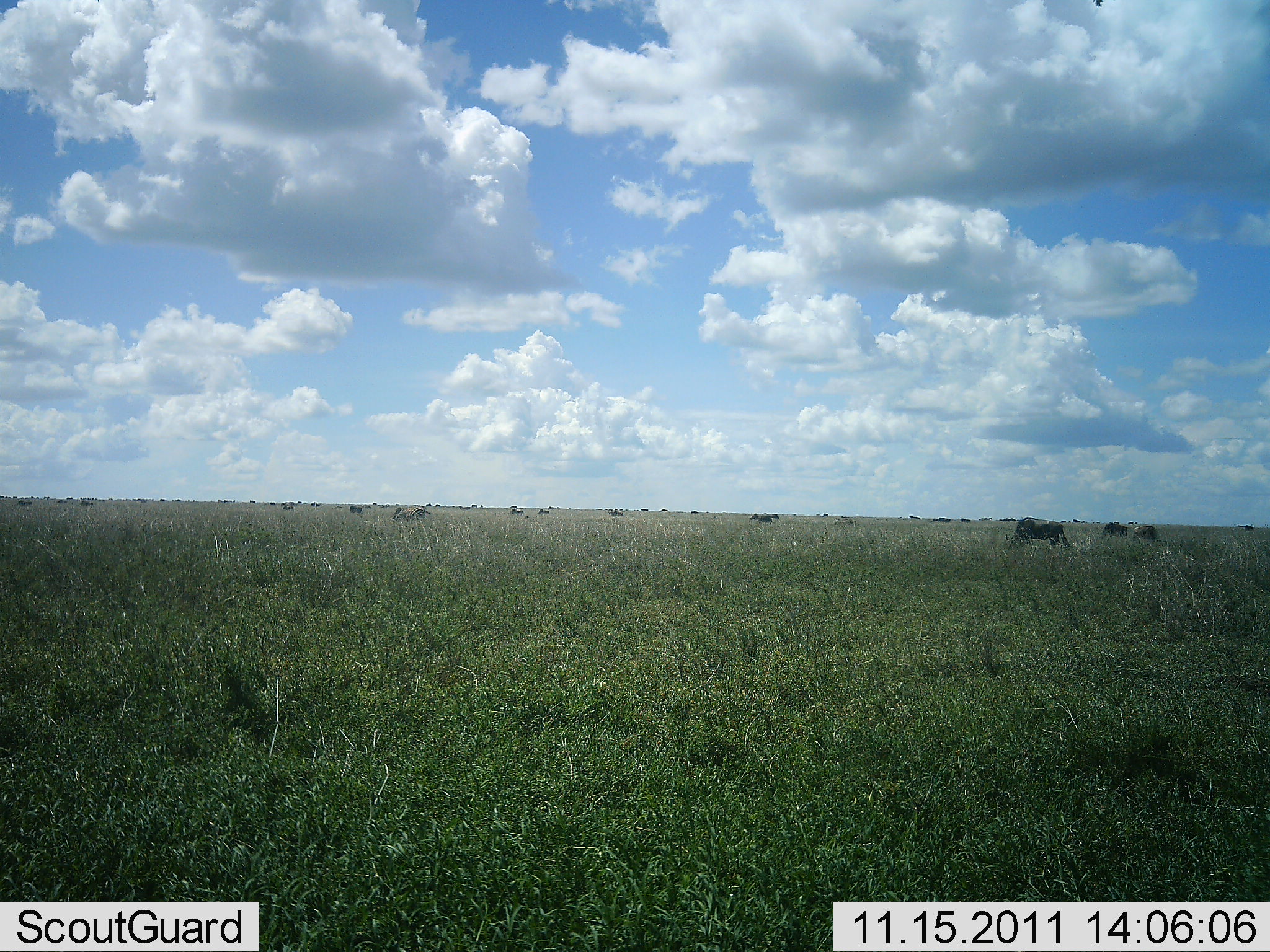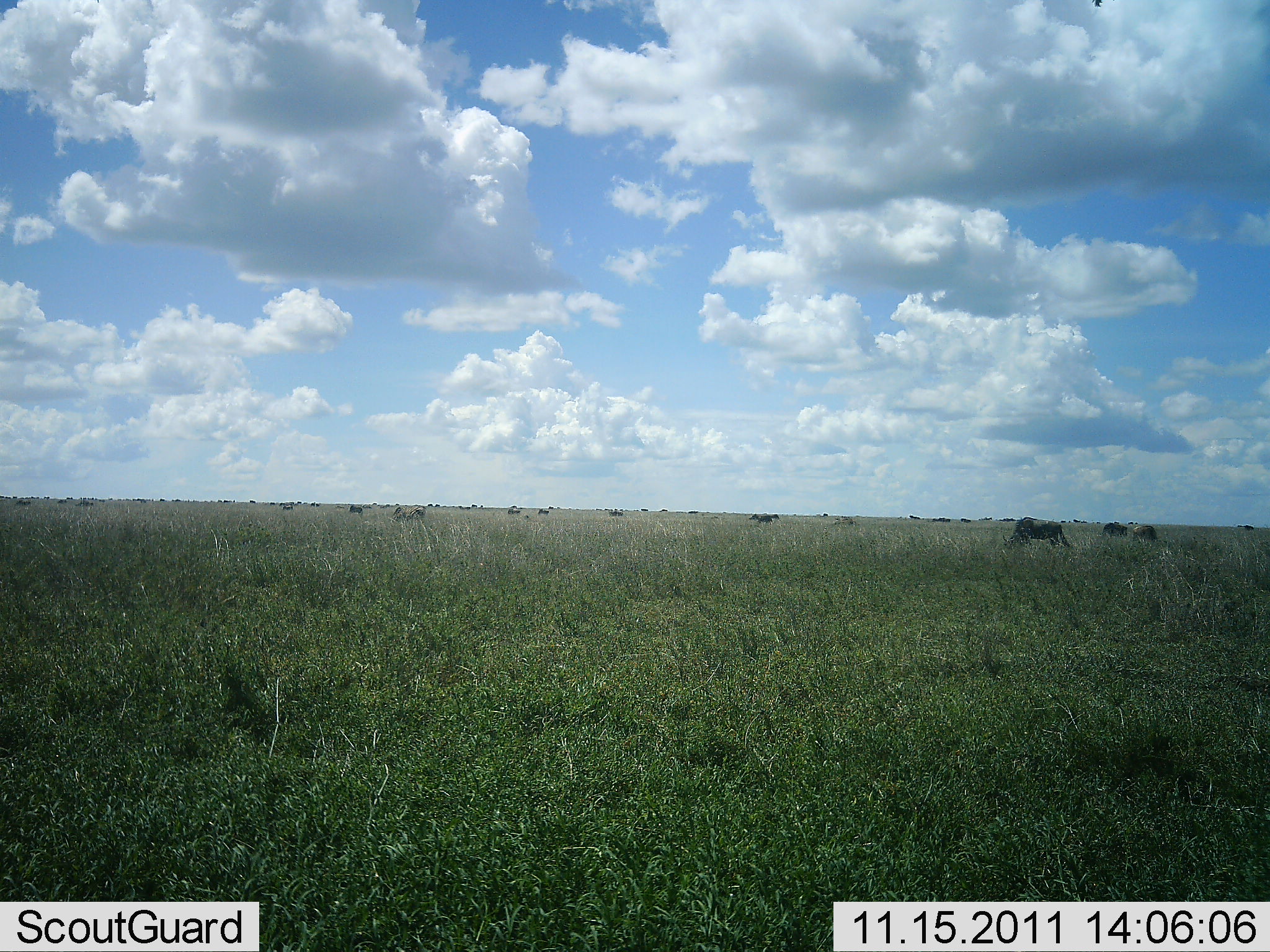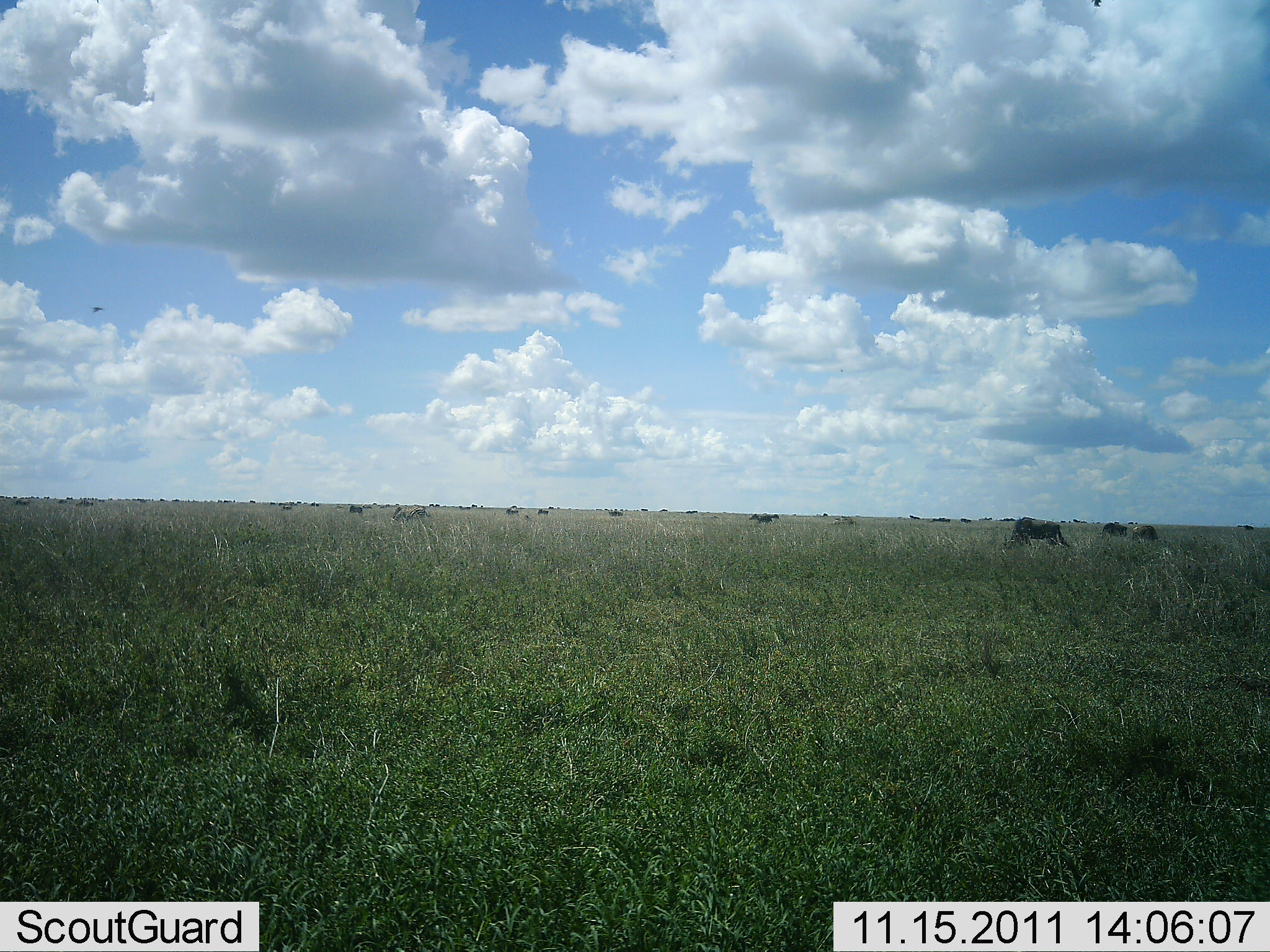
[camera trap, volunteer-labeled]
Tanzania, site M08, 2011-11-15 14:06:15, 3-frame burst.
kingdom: Animalia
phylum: Chordata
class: Mammalia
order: Artiodactyla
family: Bovidae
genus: Connochaetes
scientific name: Connochaetes taurinus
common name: blue wildebeest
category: wildebeest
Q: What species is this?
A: Wildebeest (blue wildebeest) (Connochaetes taurinus).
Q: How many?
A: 11-50.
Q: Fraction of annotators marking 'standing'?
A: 50%.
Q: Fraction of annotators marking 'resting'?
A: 0%.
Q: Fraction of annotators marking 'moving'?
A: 20%.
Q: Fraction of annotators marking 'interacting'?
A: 0%.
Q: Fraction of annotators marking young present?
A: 0%.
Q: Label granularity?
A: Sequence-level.